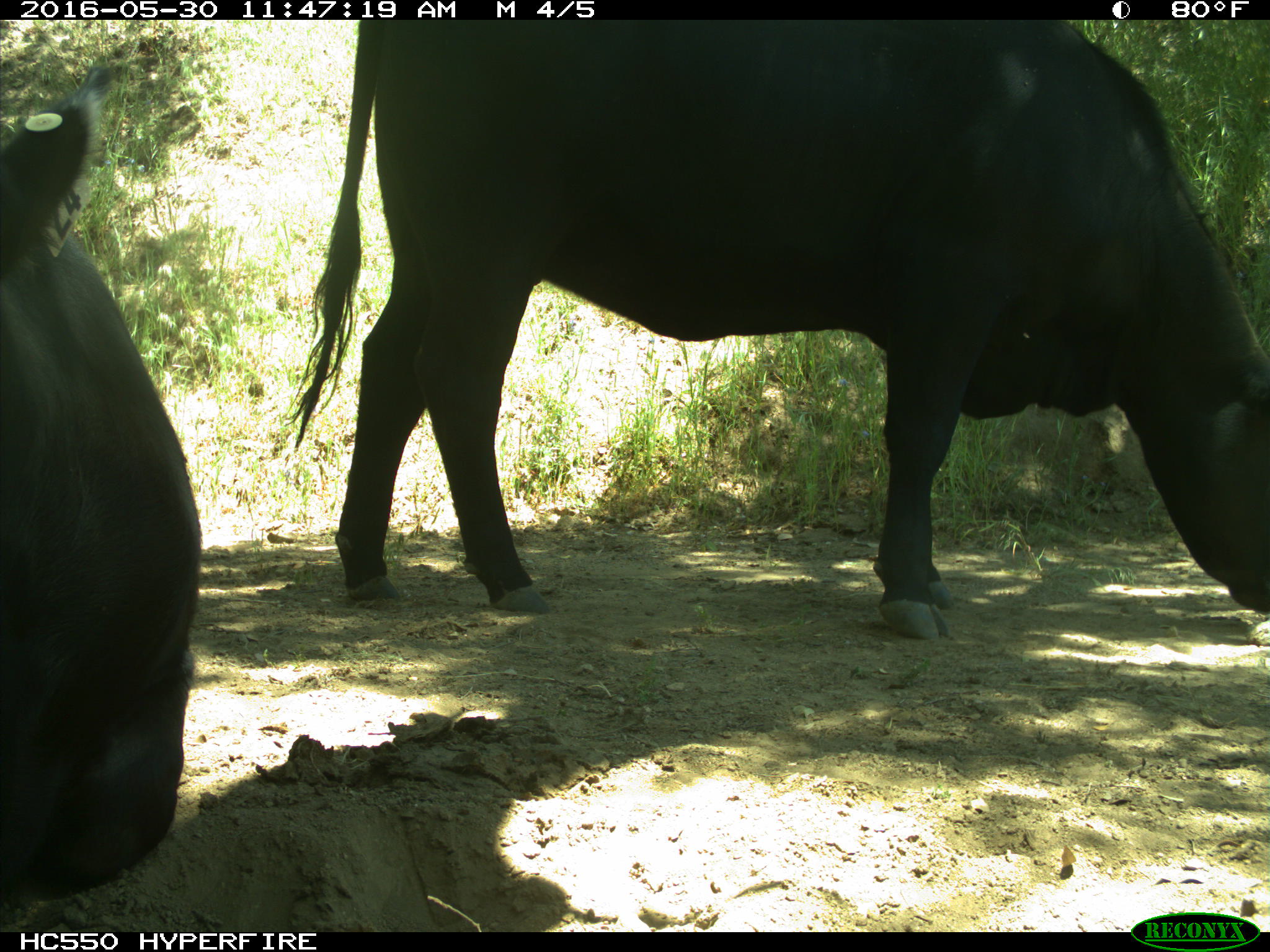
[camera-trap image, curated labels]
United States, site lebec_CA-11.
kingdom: Animalia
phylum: Chordata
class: Mammalia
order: Artiodactyla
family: Bovidae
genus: Bos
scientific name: Bos taurus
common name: domestic cow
Bos taurus (domestic cow).